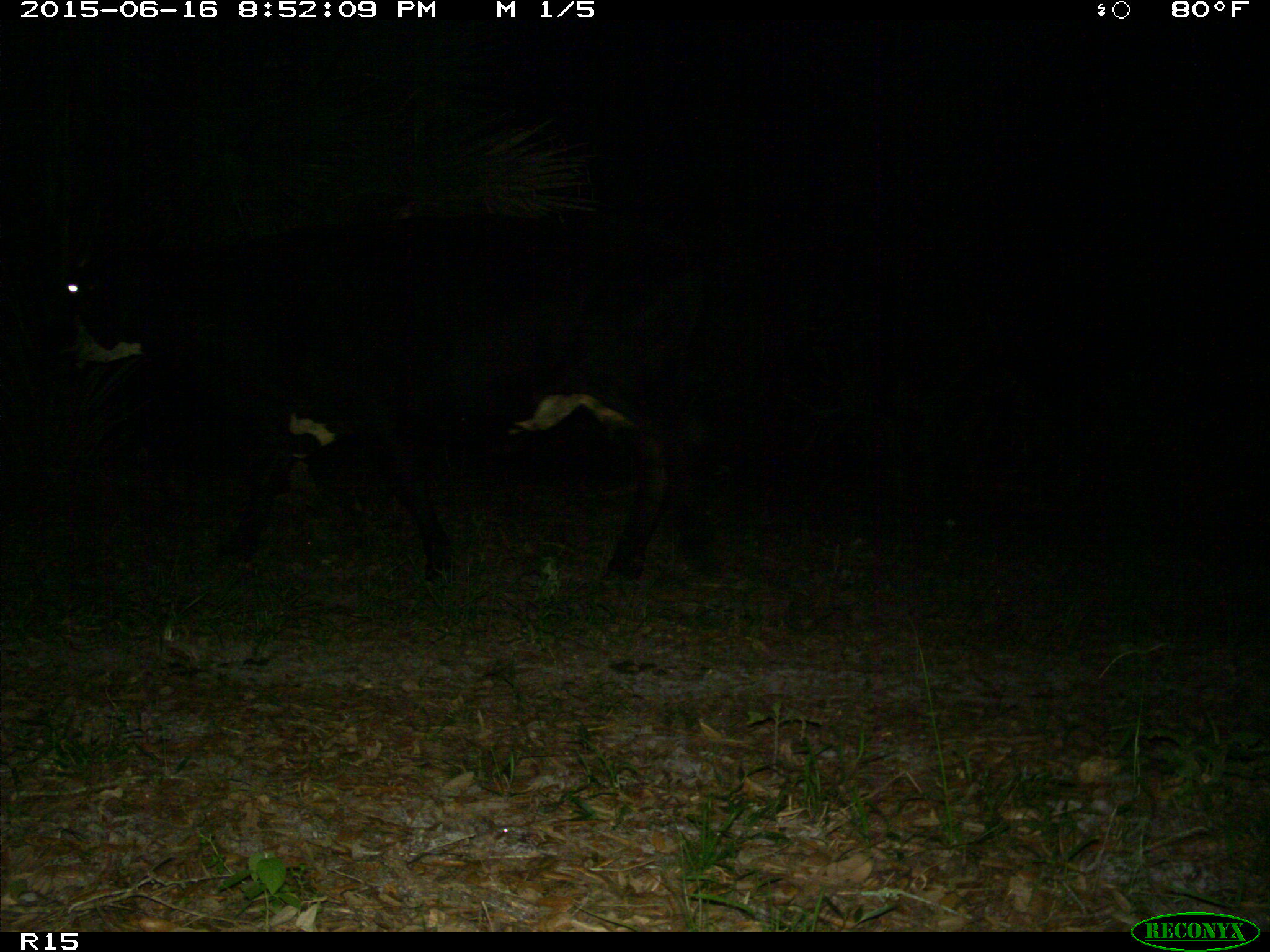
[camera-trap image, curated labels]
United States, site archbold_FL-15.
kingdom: Animalia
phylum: Chordata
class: Mammalia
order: Artiodactyla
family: Bovidae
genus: Bos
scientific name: Bos taurus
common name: domestic cow